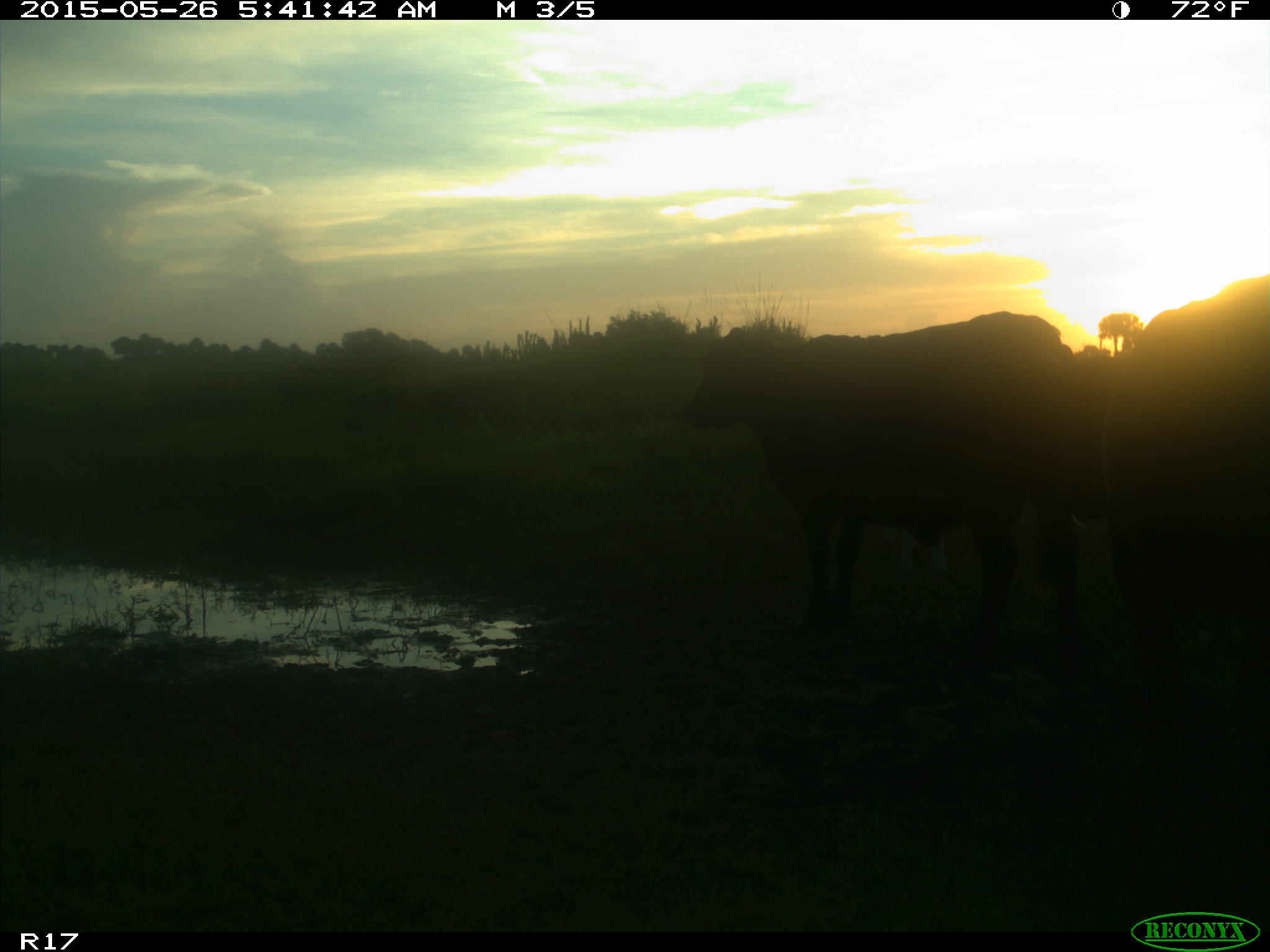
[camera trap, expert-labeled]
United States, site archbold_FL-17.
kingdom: Animalia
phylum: Chordata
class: Mammalia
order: Artiodactyla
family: Bovidae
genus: Bos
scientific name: Bos taurus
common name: domestic cow